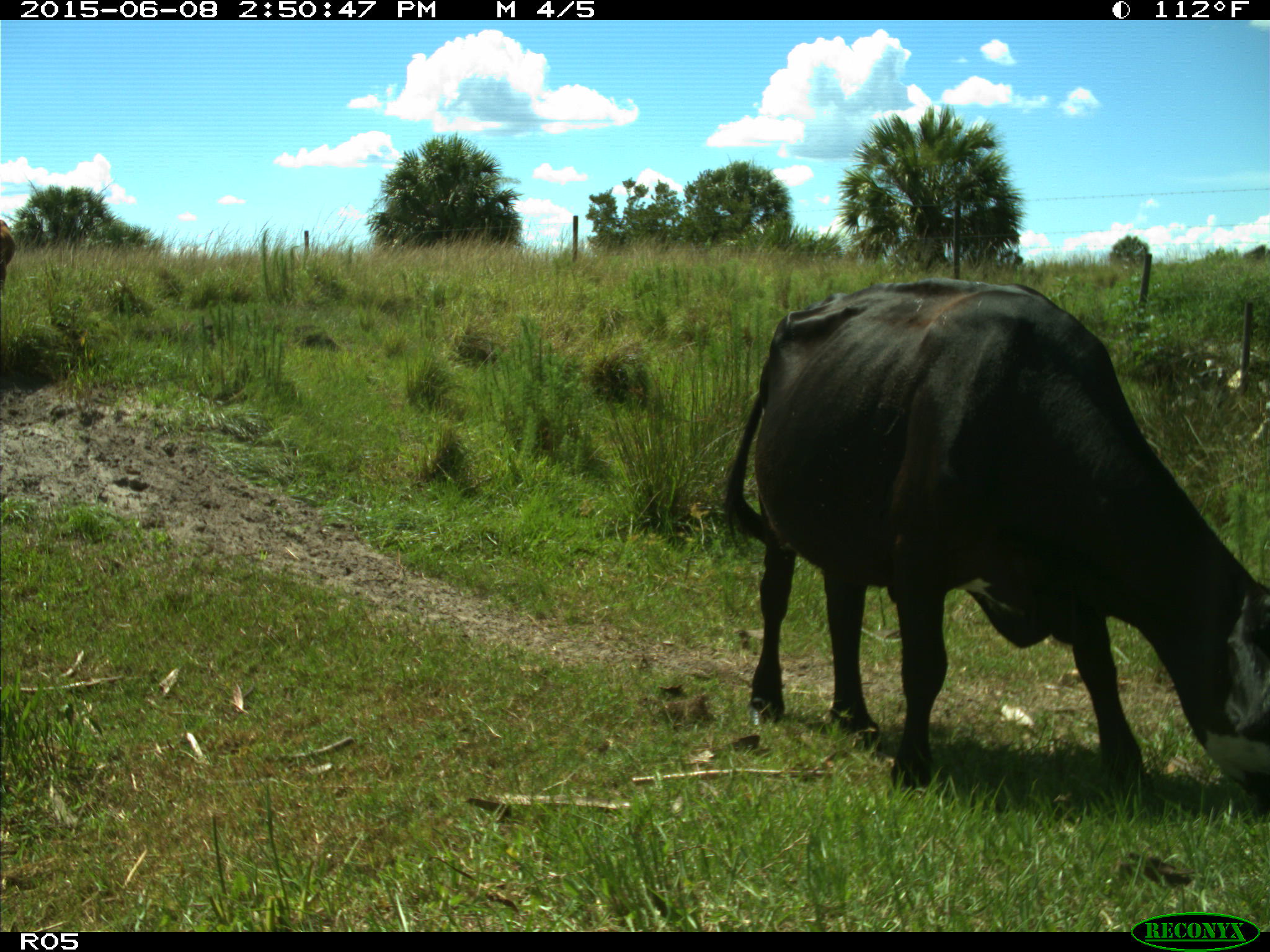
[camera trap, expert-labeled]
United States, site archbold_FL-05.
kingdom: Animalia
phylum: Chordata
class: Mammalia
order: Artiodactyla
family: Bovidae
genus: Bos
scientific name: Bos taurus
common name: domestic cow